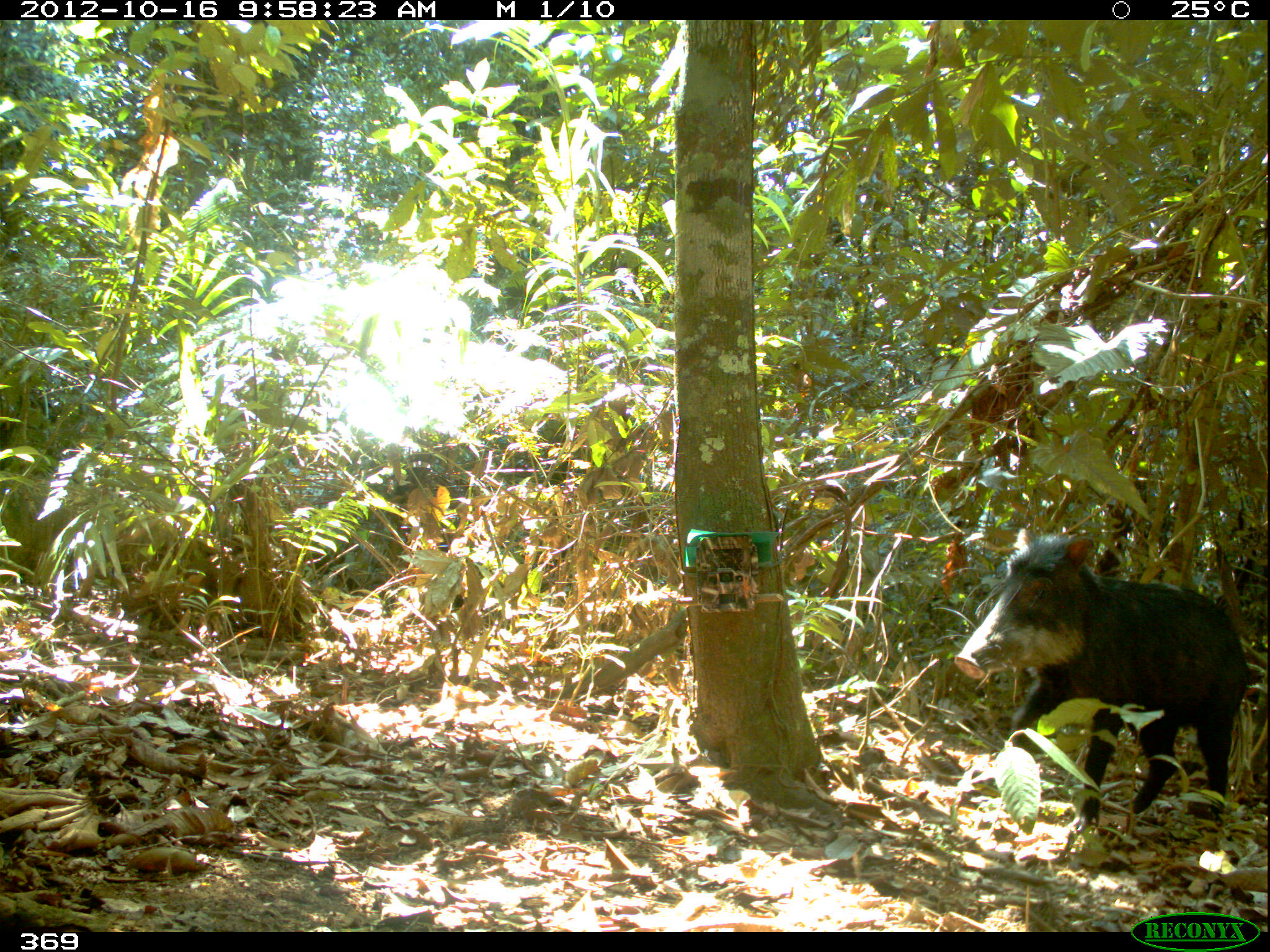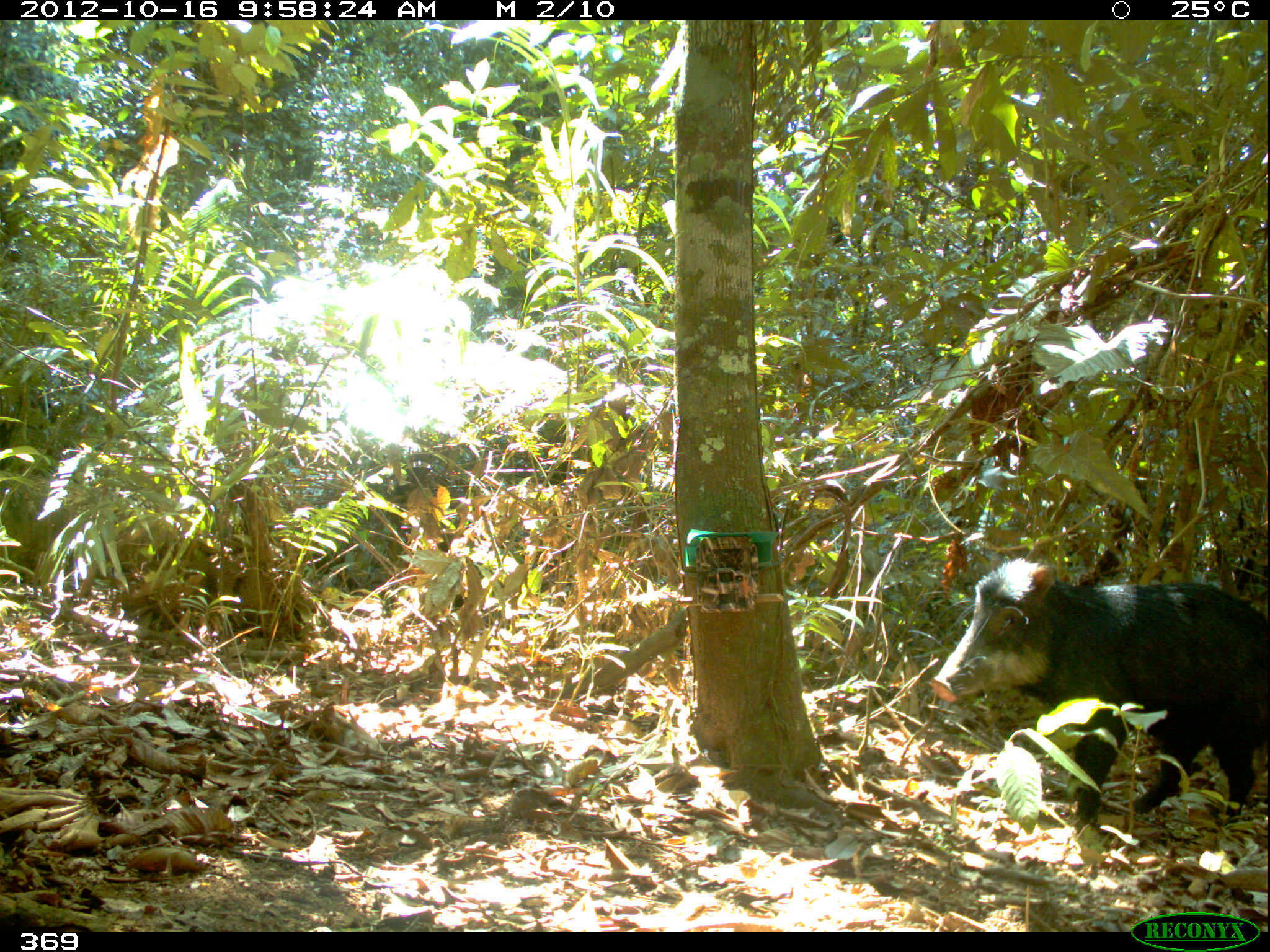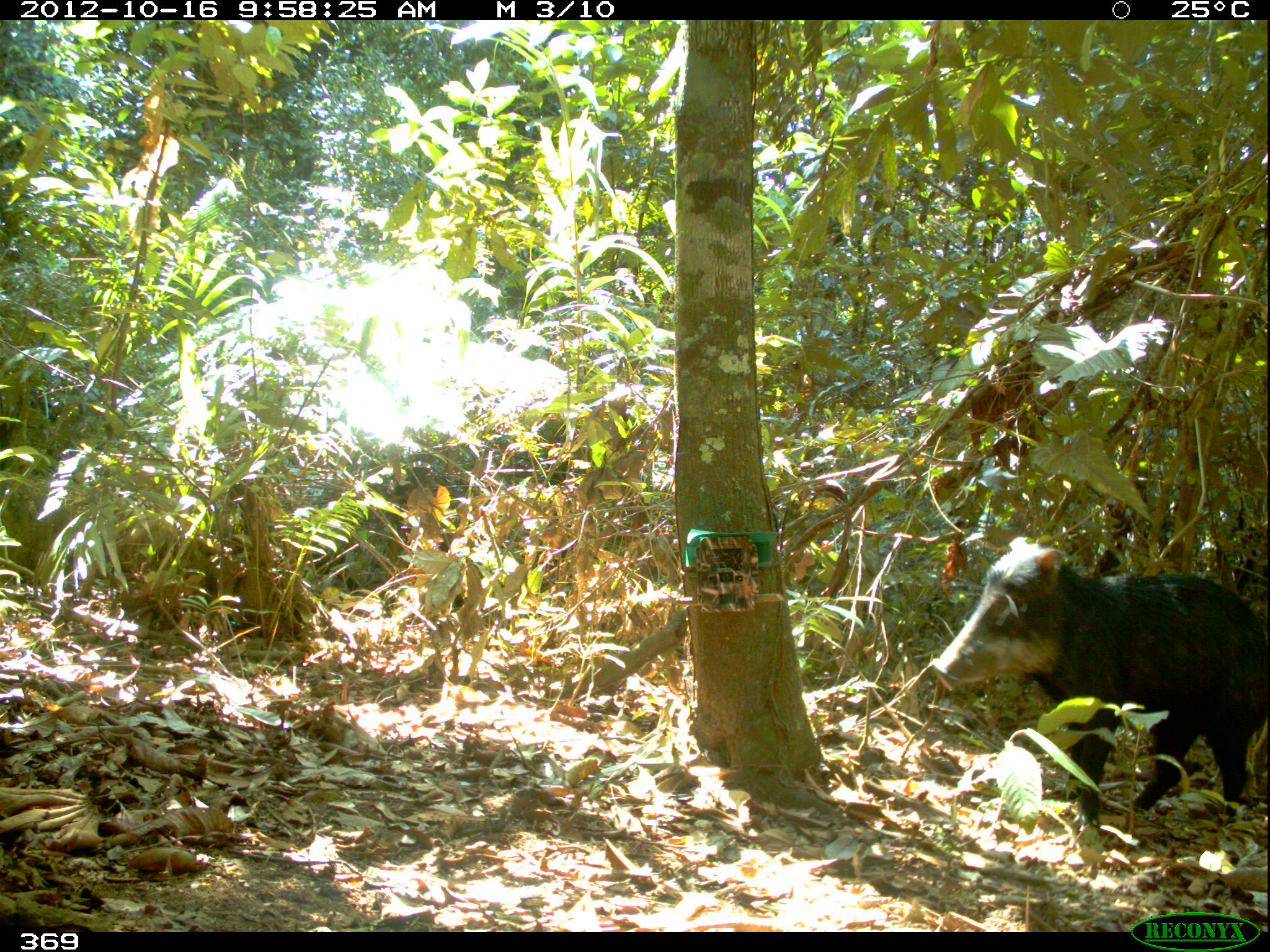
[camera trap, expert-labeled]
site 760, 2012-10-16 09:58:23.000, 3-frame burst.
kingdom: Animalia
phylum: Chordata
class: Mammalia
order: Artiodactyla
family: Tayassuidae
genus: Tayassu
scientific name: Tayassu pecari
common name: white-lipped peccary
Tayassu pecari (white-lipped peccary).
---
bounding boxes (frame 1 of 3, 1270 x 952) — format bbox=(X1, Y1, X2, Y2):
tayassu pecari: bbox=(954, 527, 1252, 830)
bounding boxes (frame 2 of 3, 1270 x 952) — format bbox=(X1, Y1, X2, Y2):
tayassu pecari: bbox=(929, 556, 1269, 836)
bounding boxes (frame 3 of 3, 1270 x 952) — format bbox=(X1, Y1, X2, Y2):
tayassu pecari: bbox=(931, 536, 1268, 839)